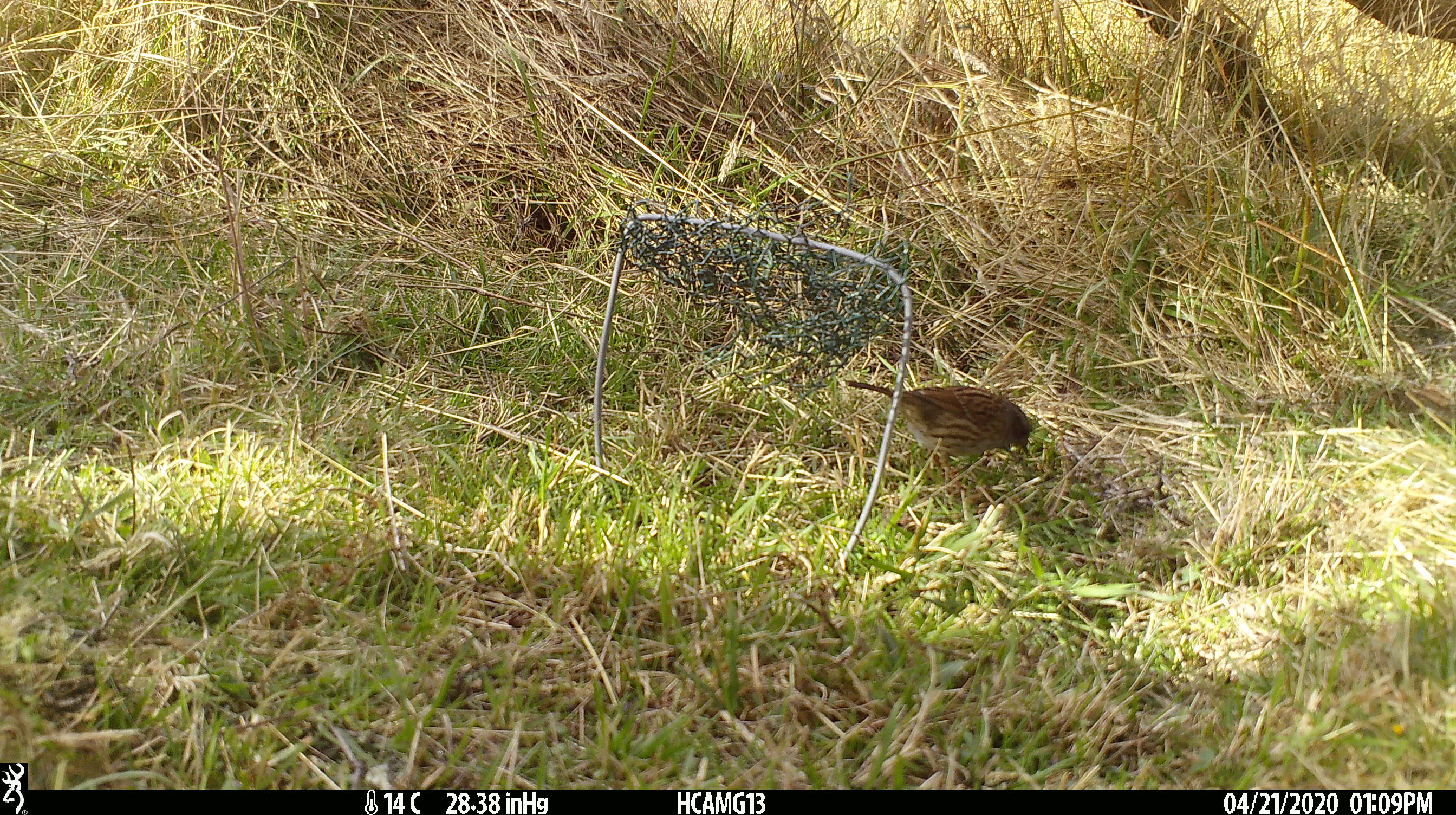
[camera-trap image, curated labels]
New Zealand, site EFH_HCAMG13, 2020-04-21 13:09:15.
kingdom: Animalia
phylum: Chordata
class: Aves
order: Passeriformes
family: Prunellidae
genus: Prunella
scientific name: Prunella modularis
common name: dunnock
Dunnock (Prunella modularis).